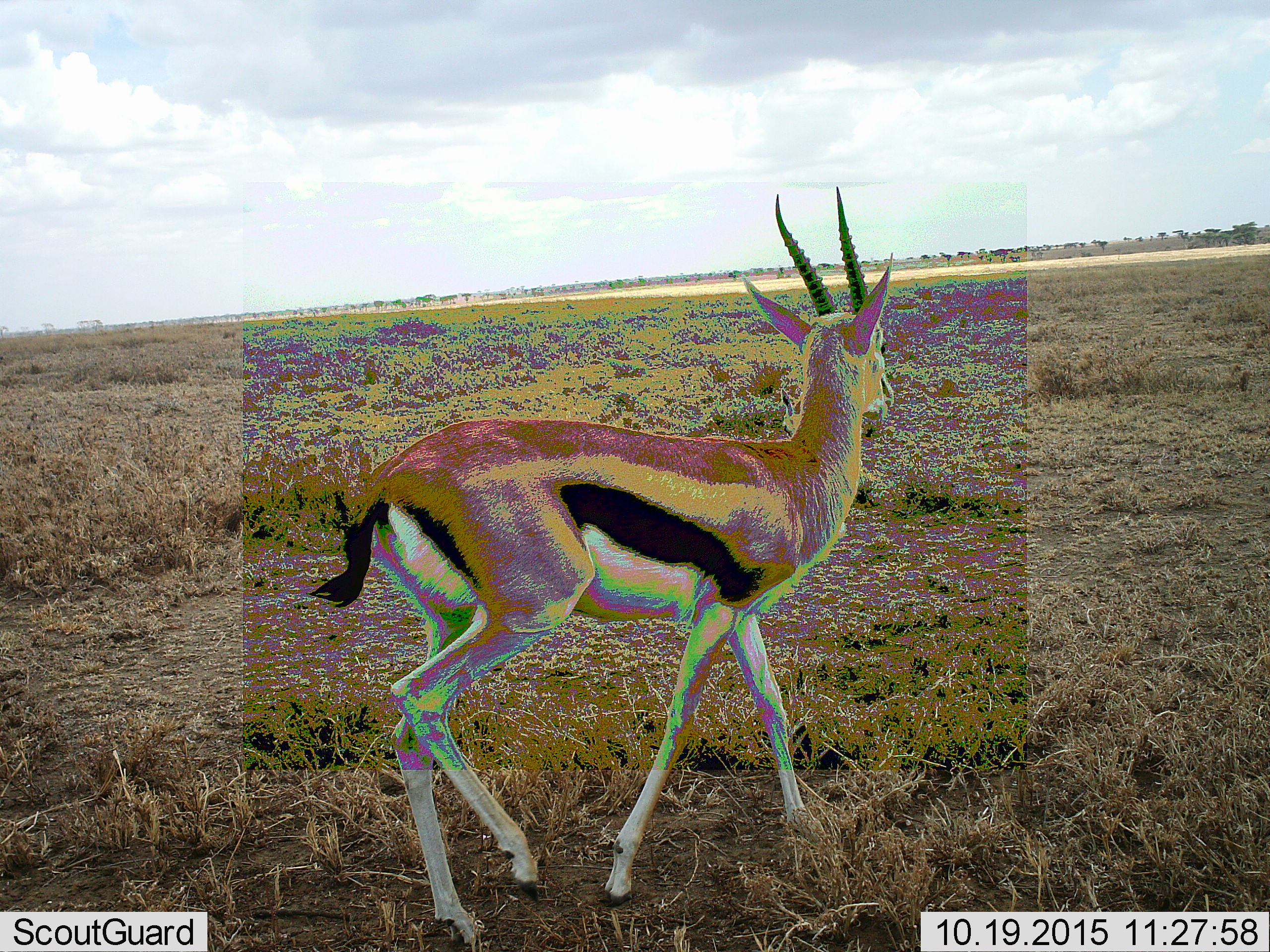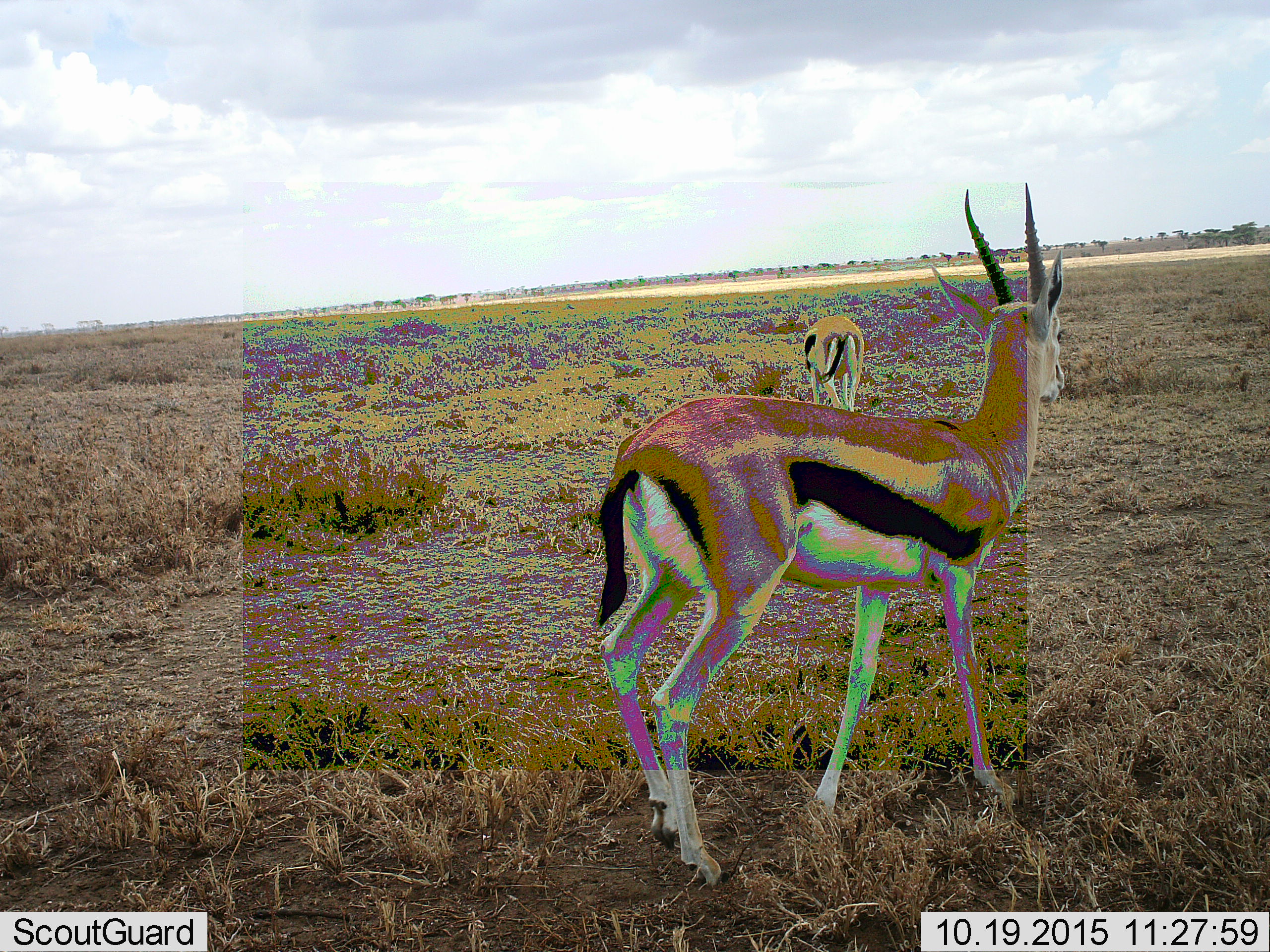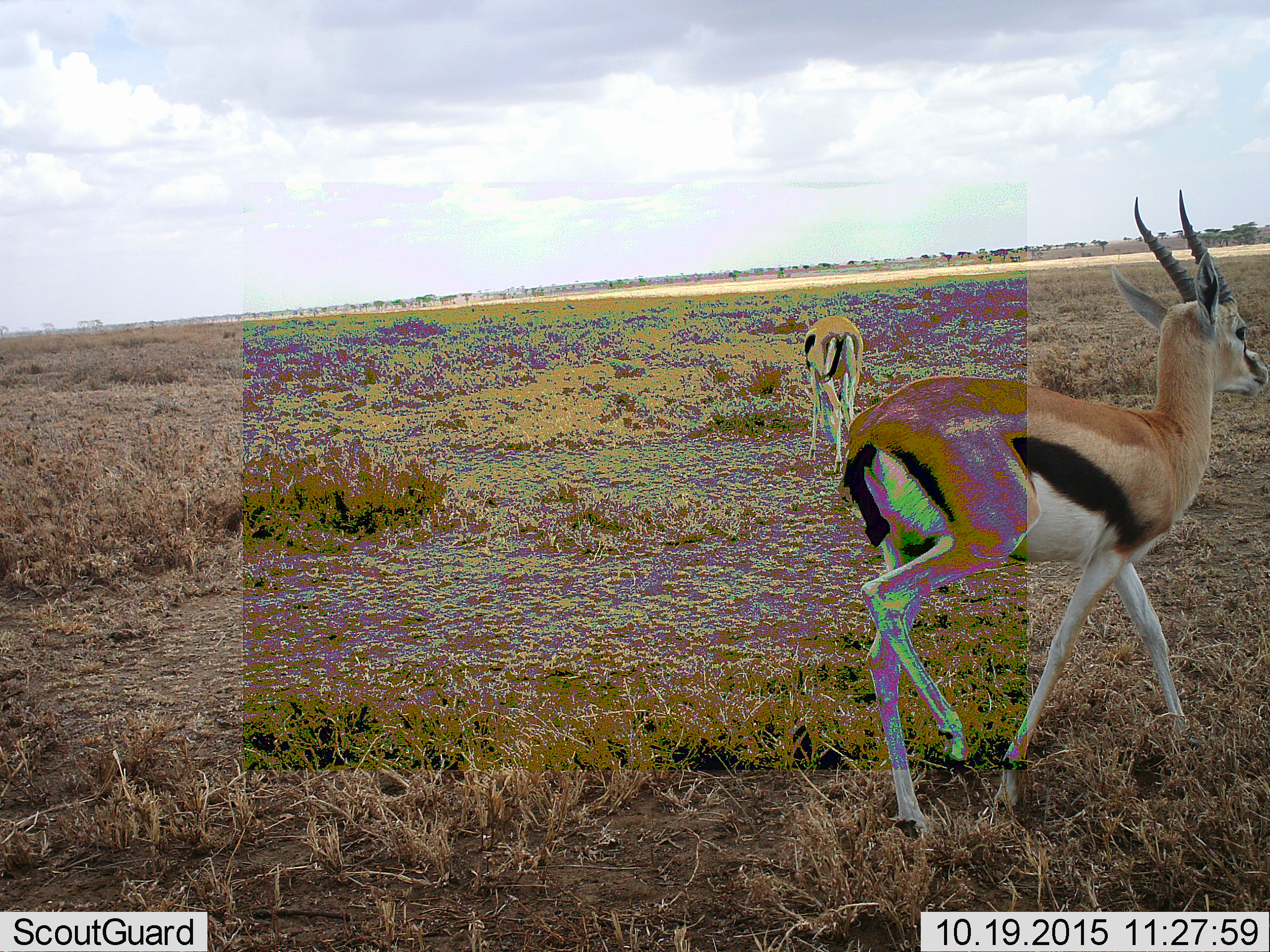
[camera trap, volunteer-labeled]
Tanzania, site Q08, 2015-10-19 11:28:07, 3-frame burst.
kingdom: Animalia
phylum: Chordata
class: Mammalia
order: Artiodactyla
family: Bovidae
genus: Eudorcas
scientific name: Eudorcas thomsonii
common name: thomson's gazelle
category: gazellethomsons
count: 2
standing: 50%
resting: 0%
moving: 90%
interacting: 0%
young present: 0%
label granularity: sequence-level